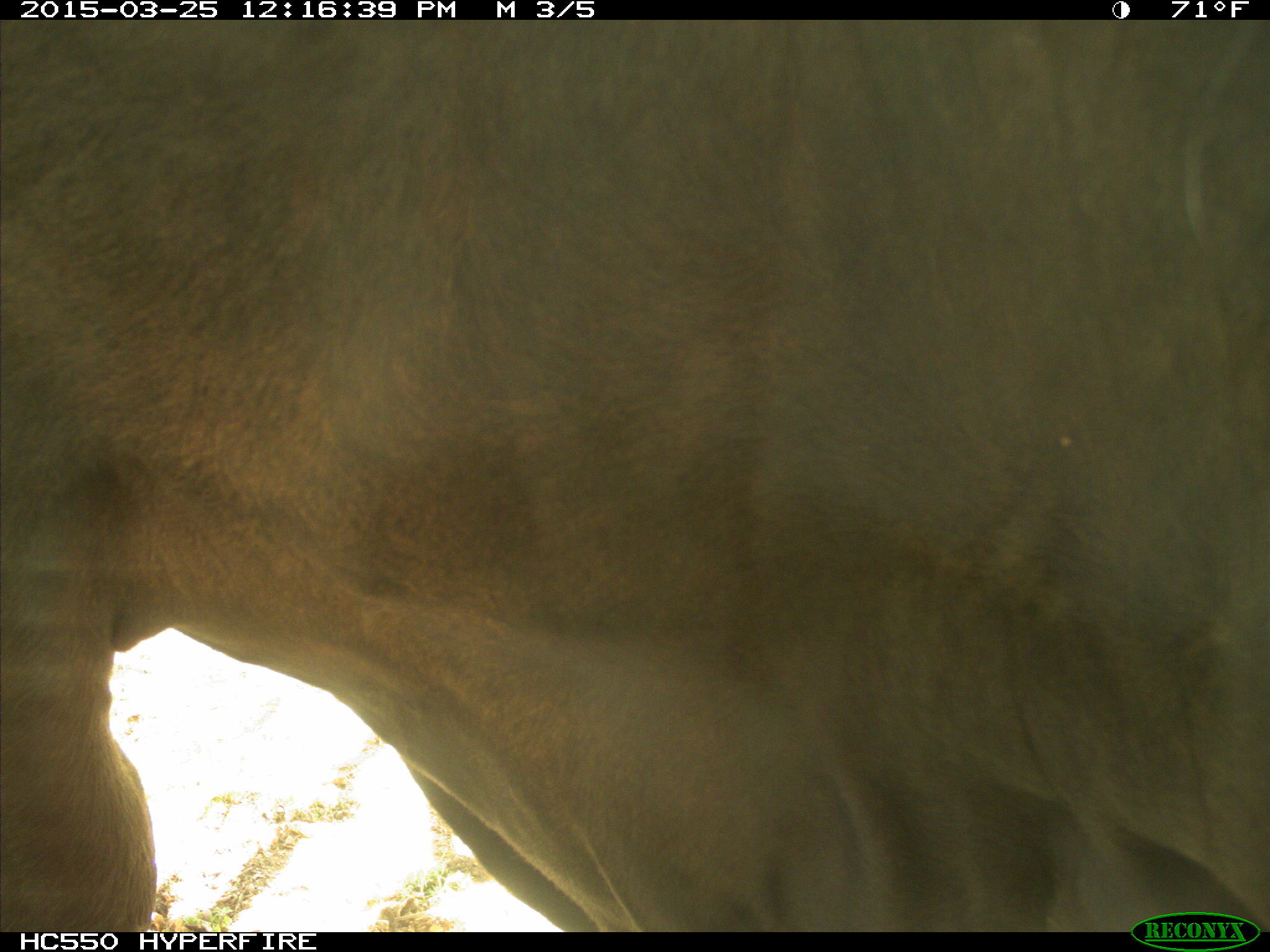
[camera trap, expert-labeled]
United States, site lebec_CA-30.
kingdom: Animalia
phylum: Chordata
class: Mammalia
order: Artiodactyla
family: Bovidae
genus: Bos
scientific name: Bos taurus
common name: domestic cow